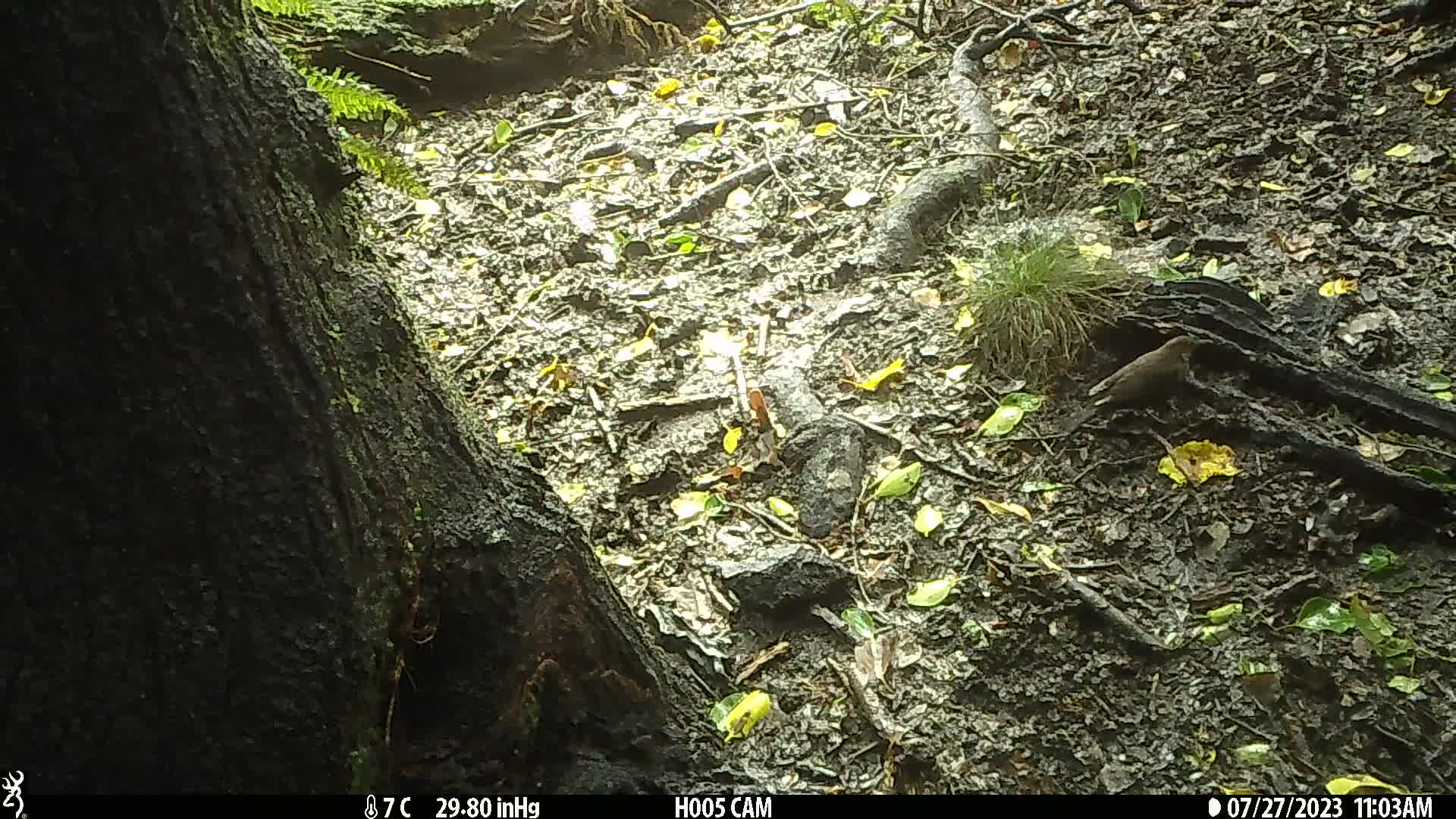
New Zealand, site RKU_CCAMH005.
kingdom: Animalia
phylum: Chordata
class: Aves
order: Passeriformes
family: Turdidae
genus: Turdus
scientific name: Turdus merula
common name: eurasian blackbird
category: blackbird